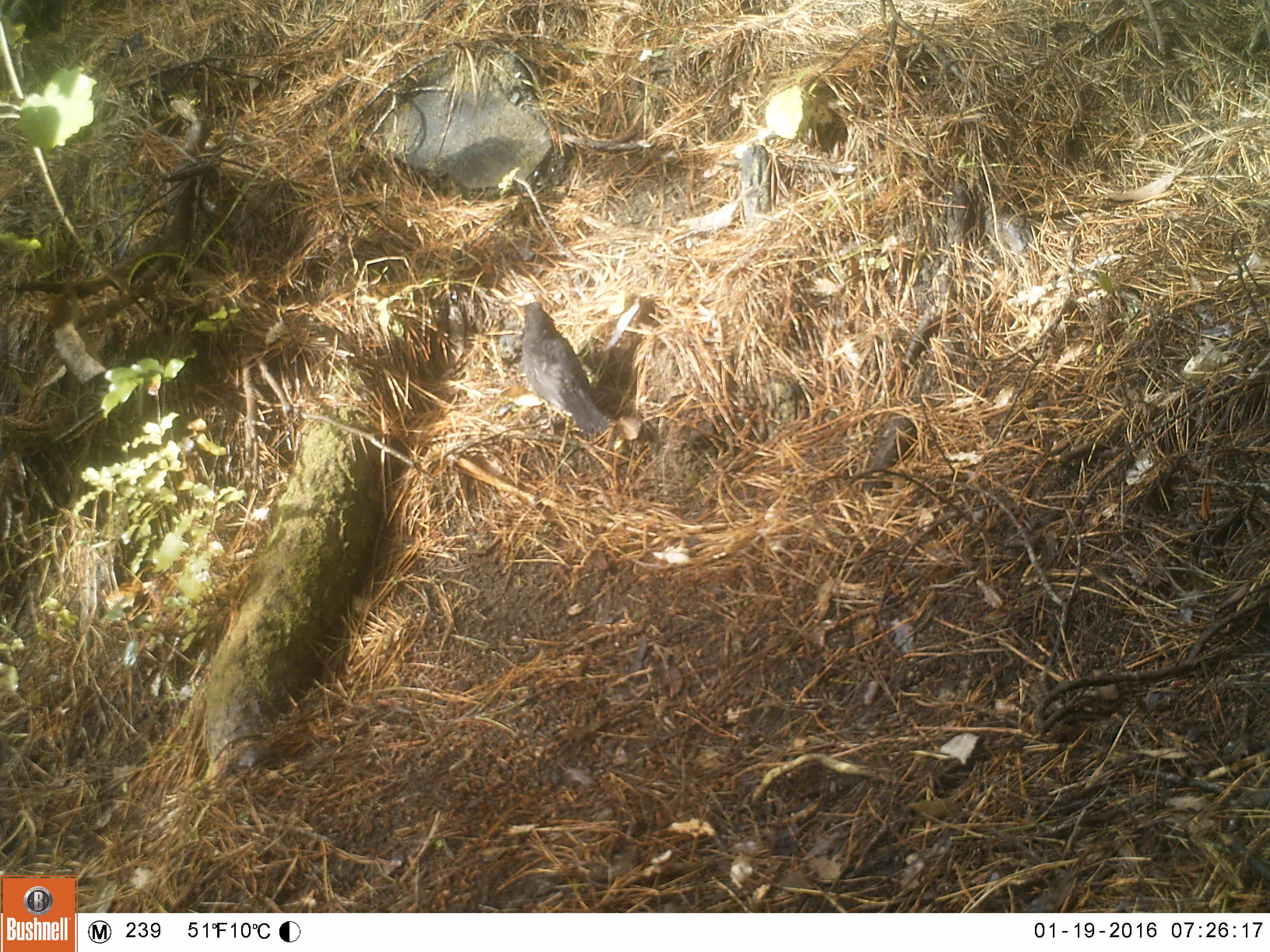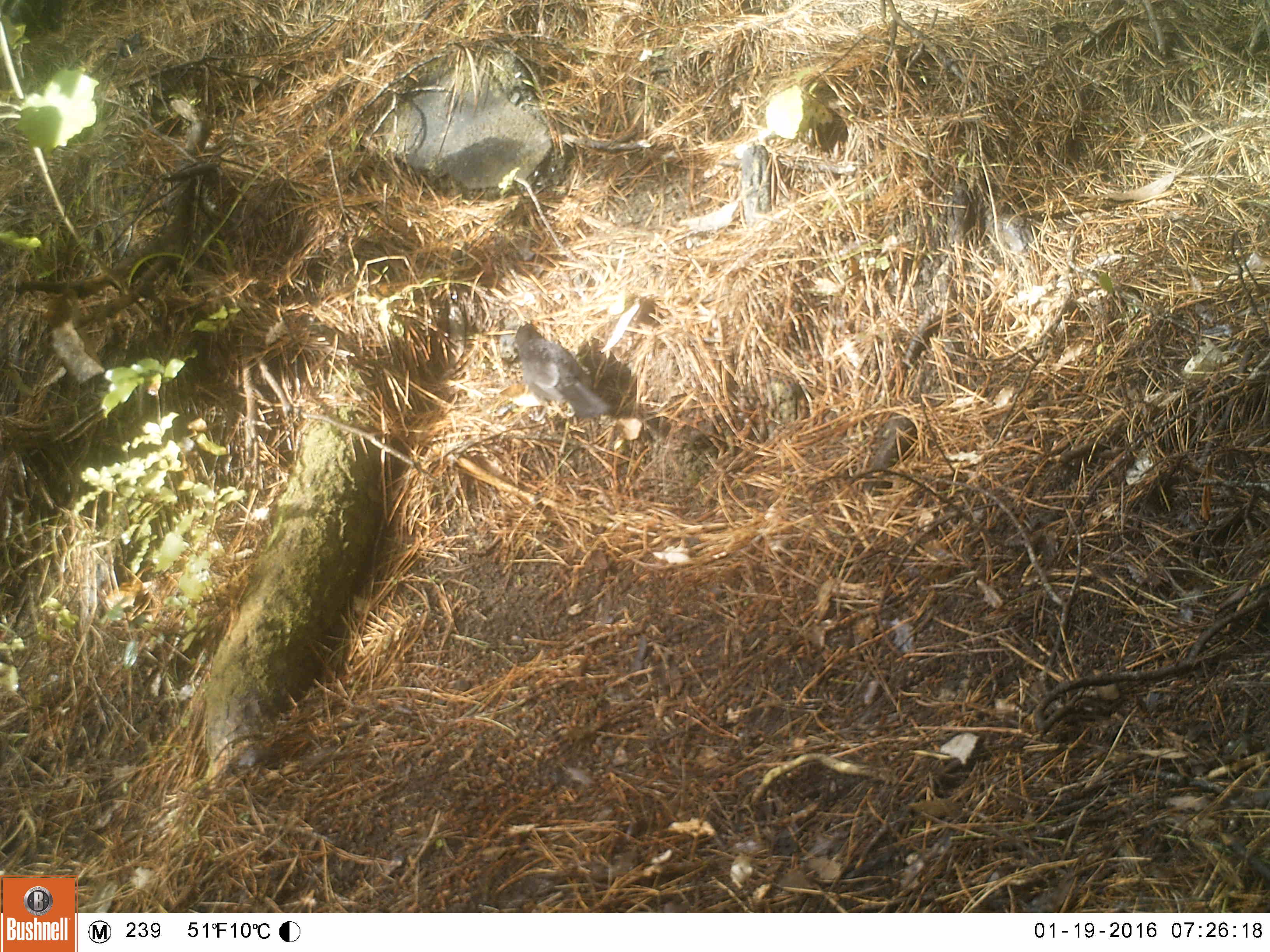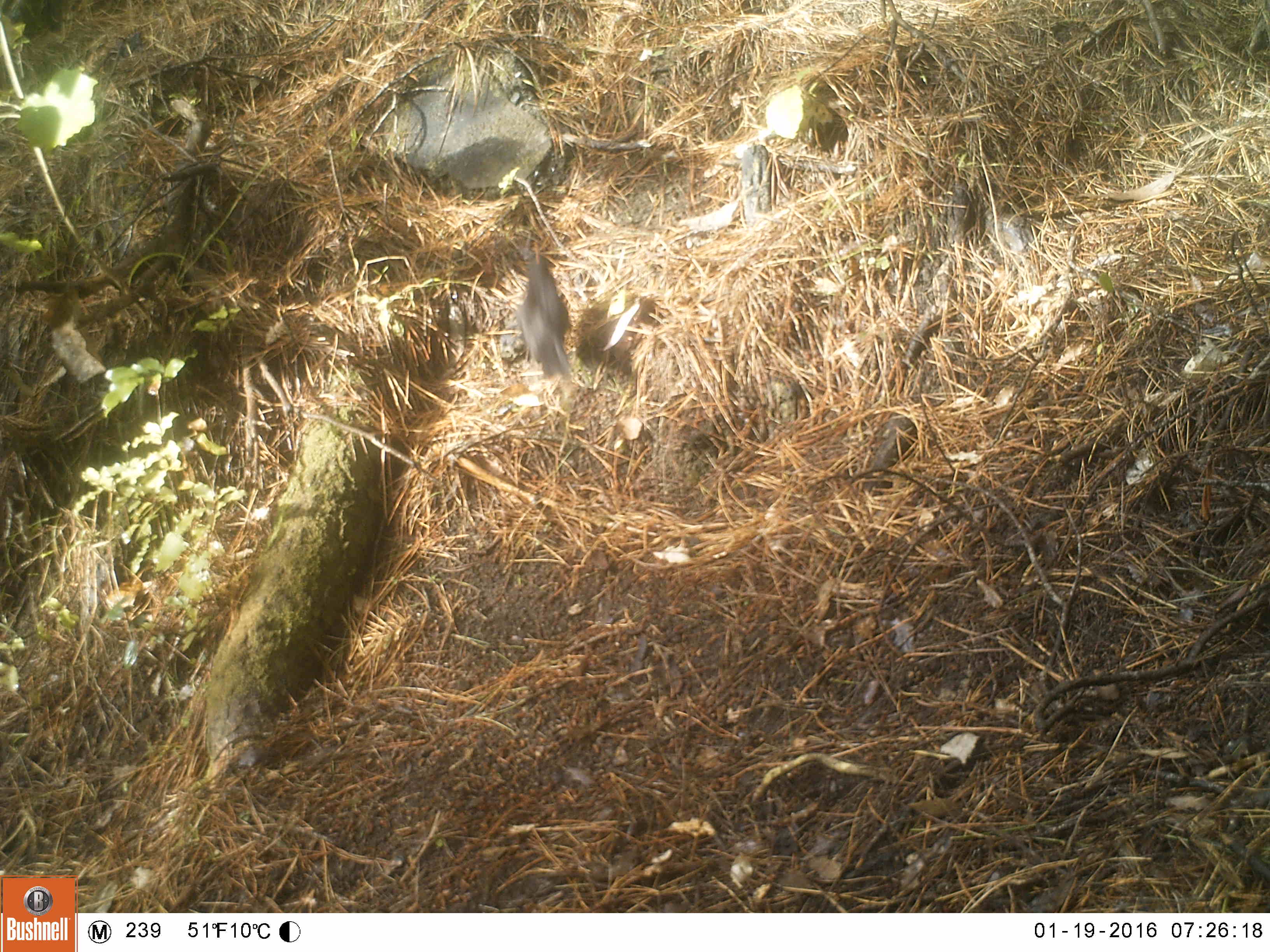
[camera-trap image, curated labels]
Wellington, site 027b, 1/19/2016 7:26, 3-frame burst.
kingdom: Animalia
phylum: Chordata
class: Aves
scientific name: Aves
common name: bird